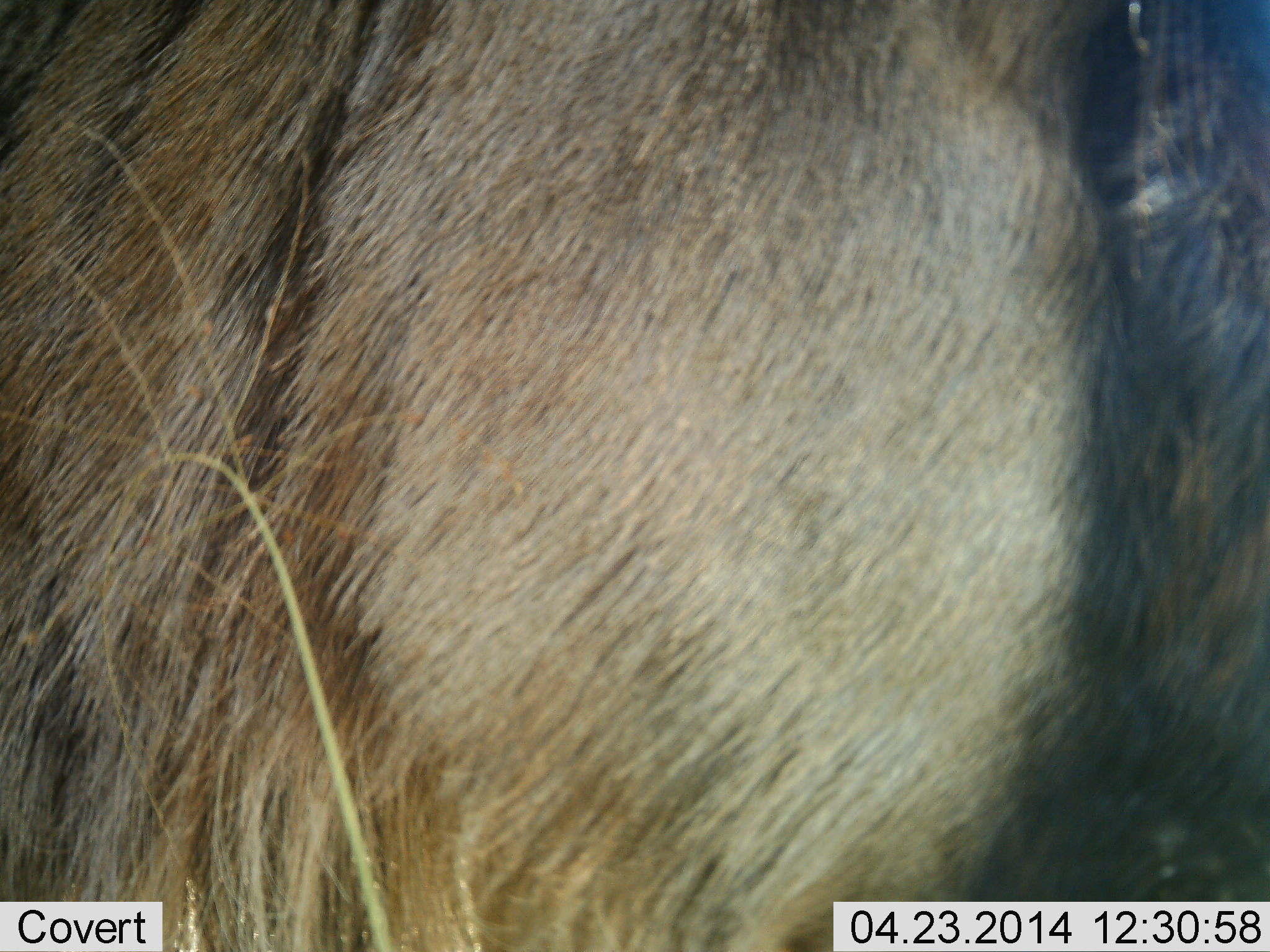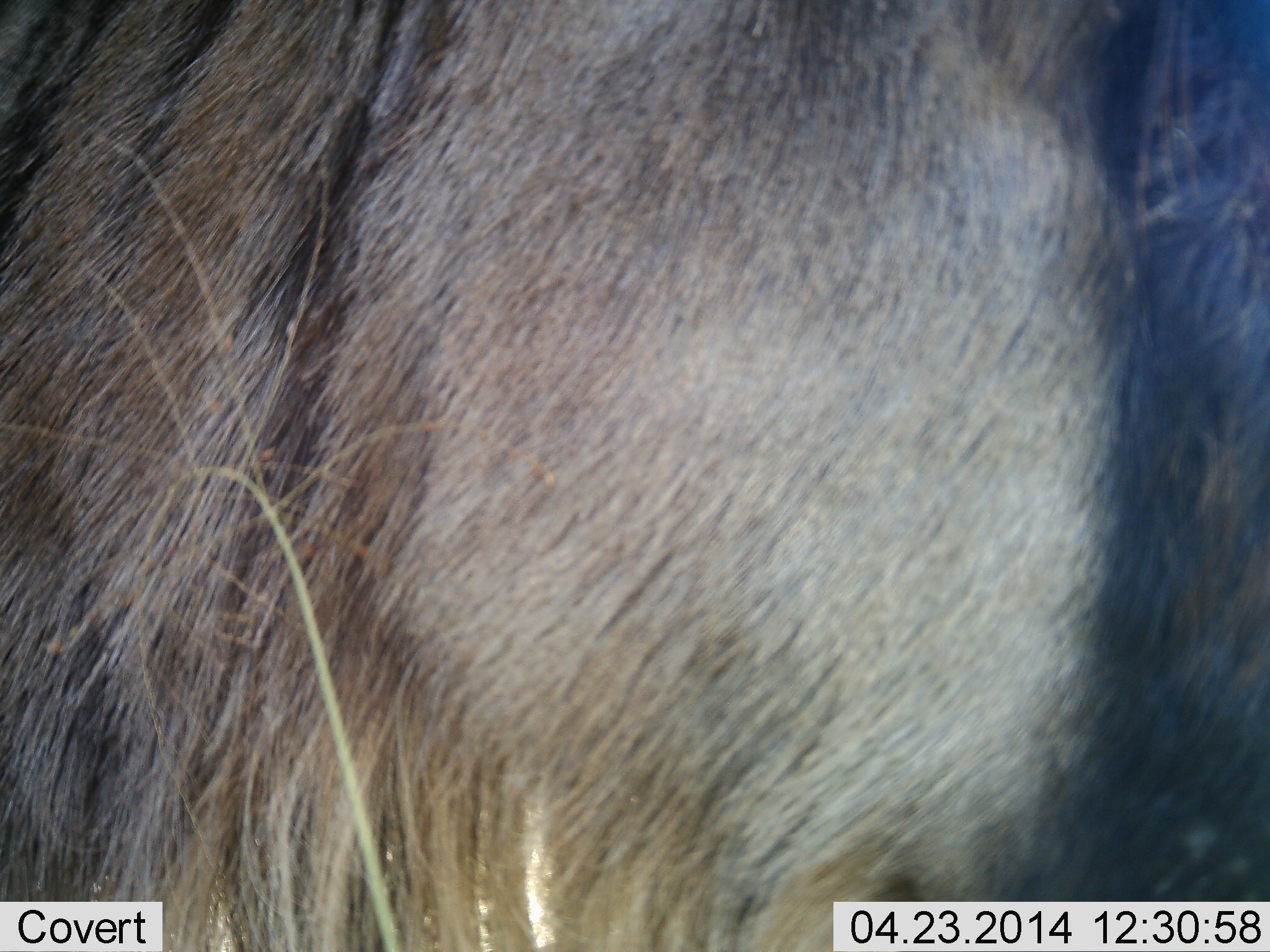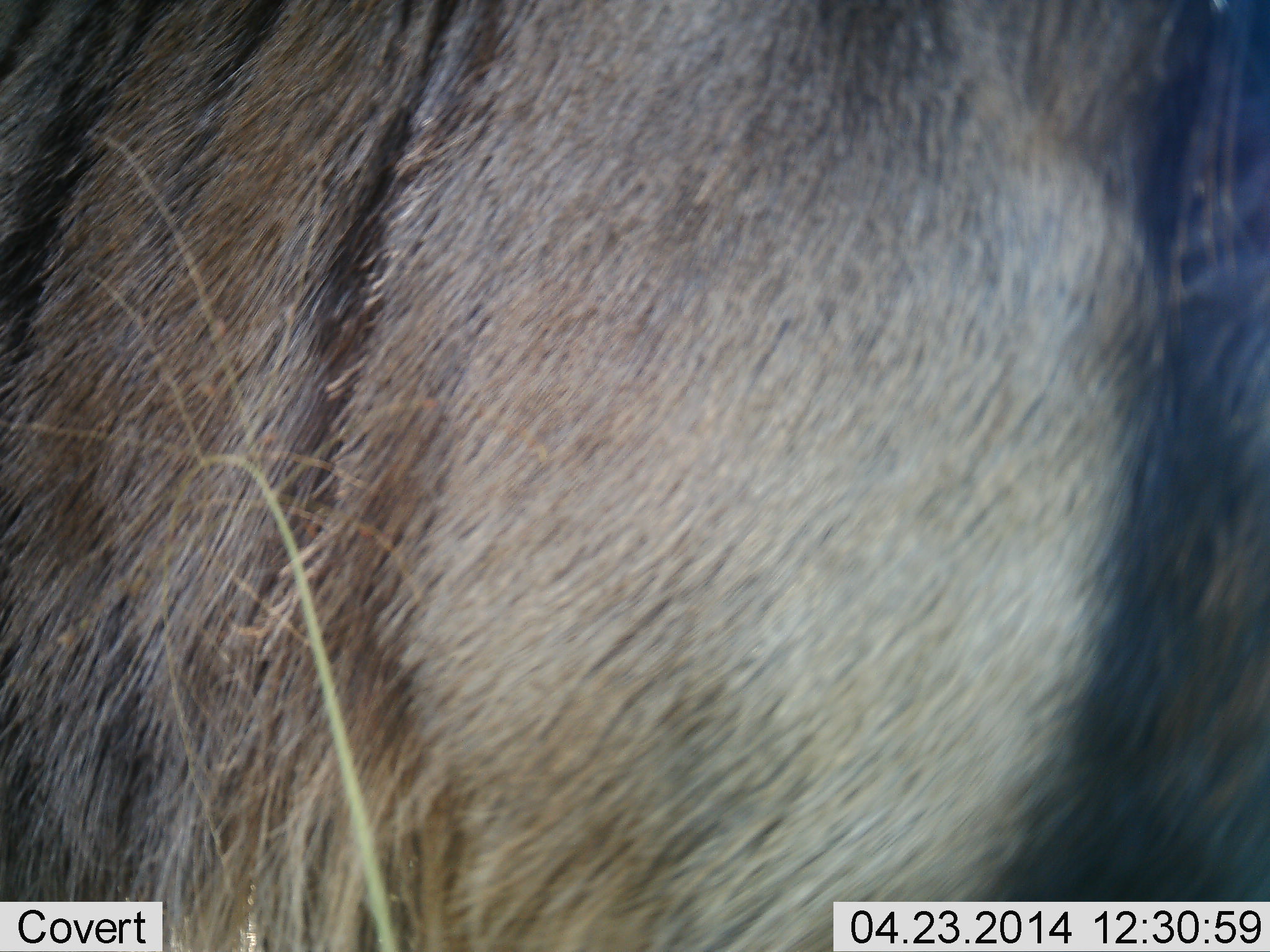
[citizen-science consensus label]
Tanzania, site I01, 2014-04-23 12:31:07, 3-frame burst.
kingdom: Animalia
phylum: Chordata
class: Mammalia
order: Artiodactyla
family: Bovidae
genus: Connochaetes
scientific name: Connochaetes taurinus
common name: blue wildebeest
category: wildebeest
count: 1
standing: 90%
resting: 0%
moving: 10%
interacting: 0%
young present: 0%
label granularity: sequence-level